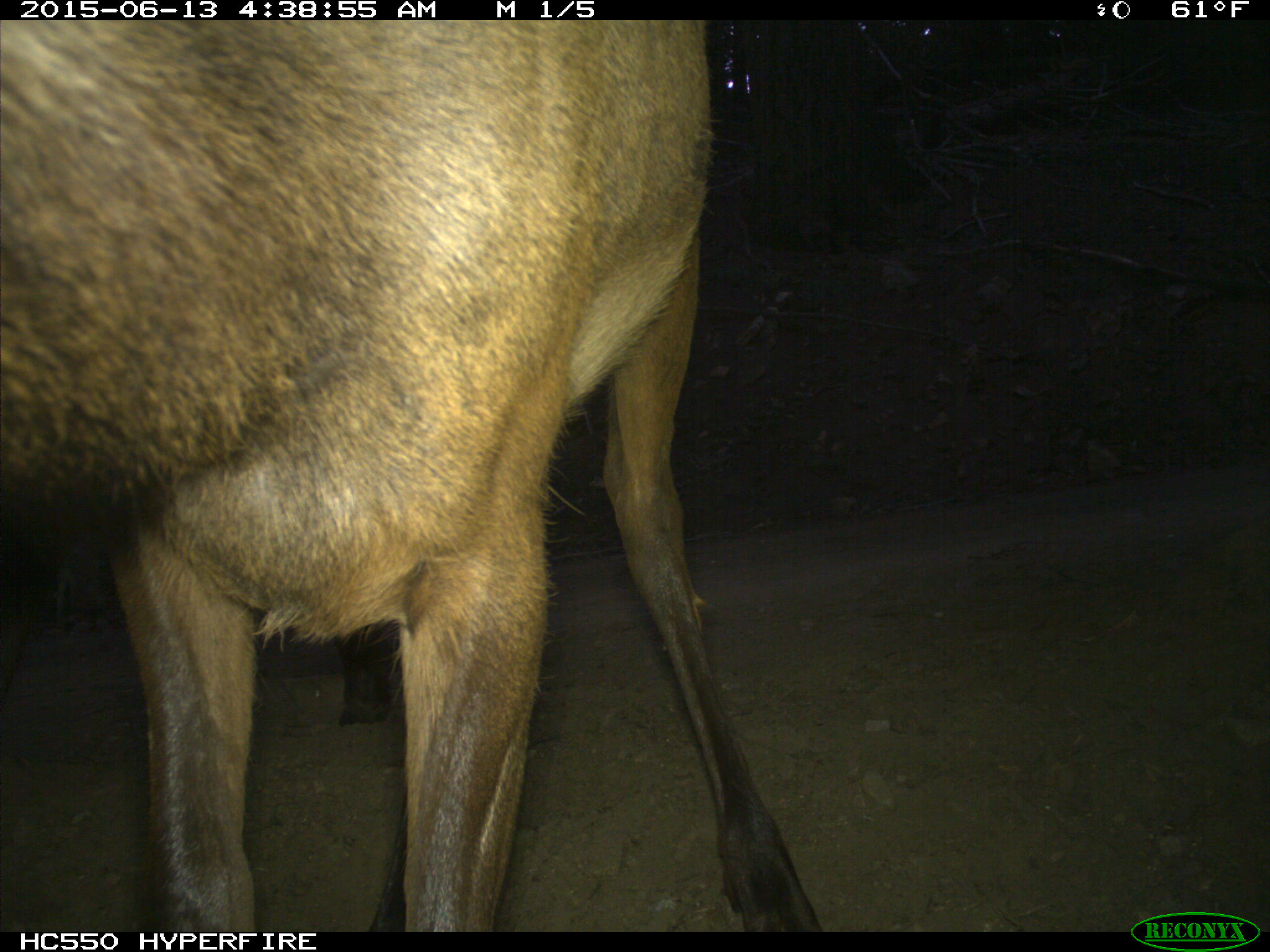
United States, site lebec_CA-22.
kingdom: Animalia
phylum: Chordata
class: Mammalia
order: Artiodactyla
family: Cervidae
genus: Cervus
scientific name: Cervus canadensis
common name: elk